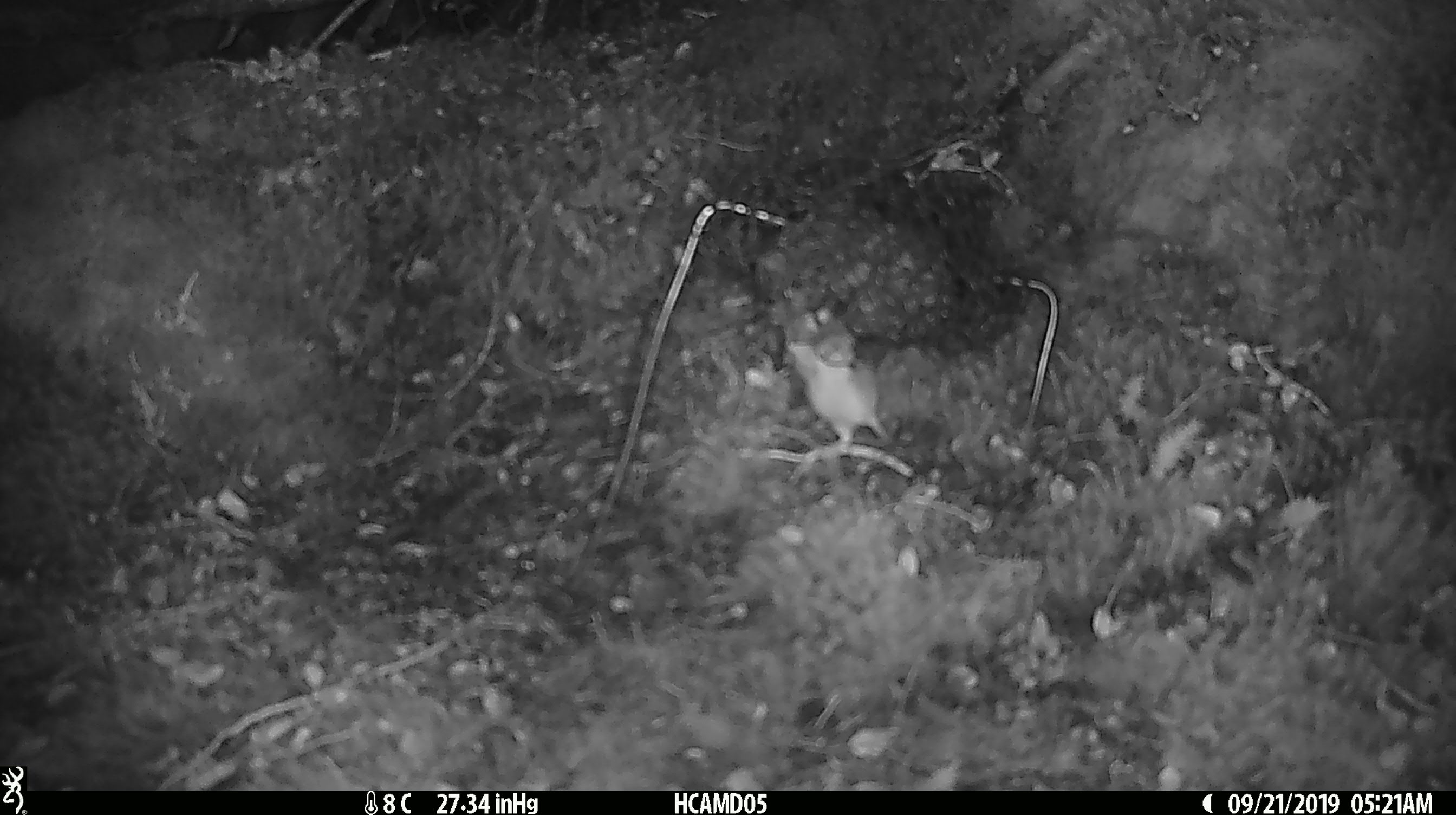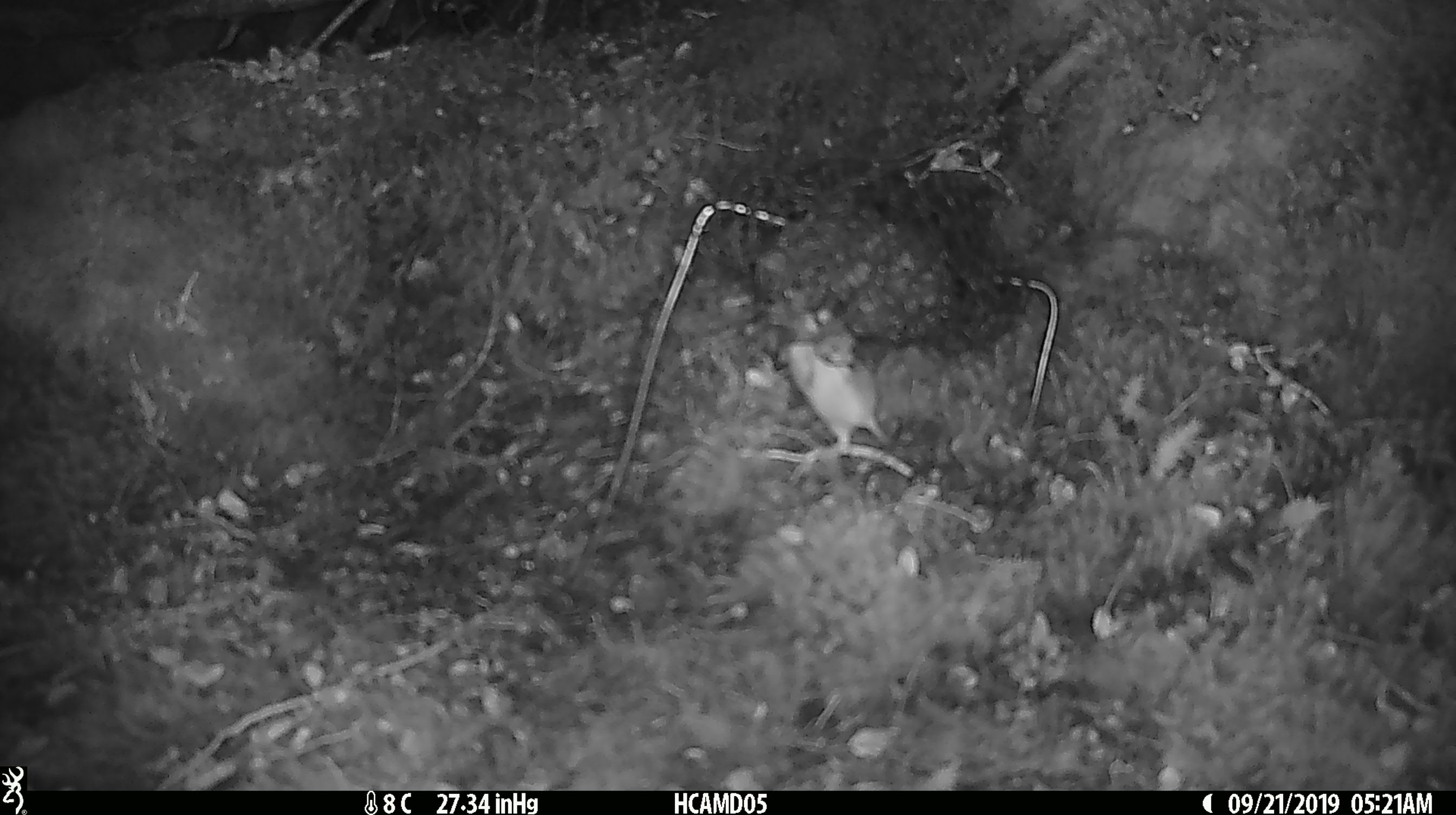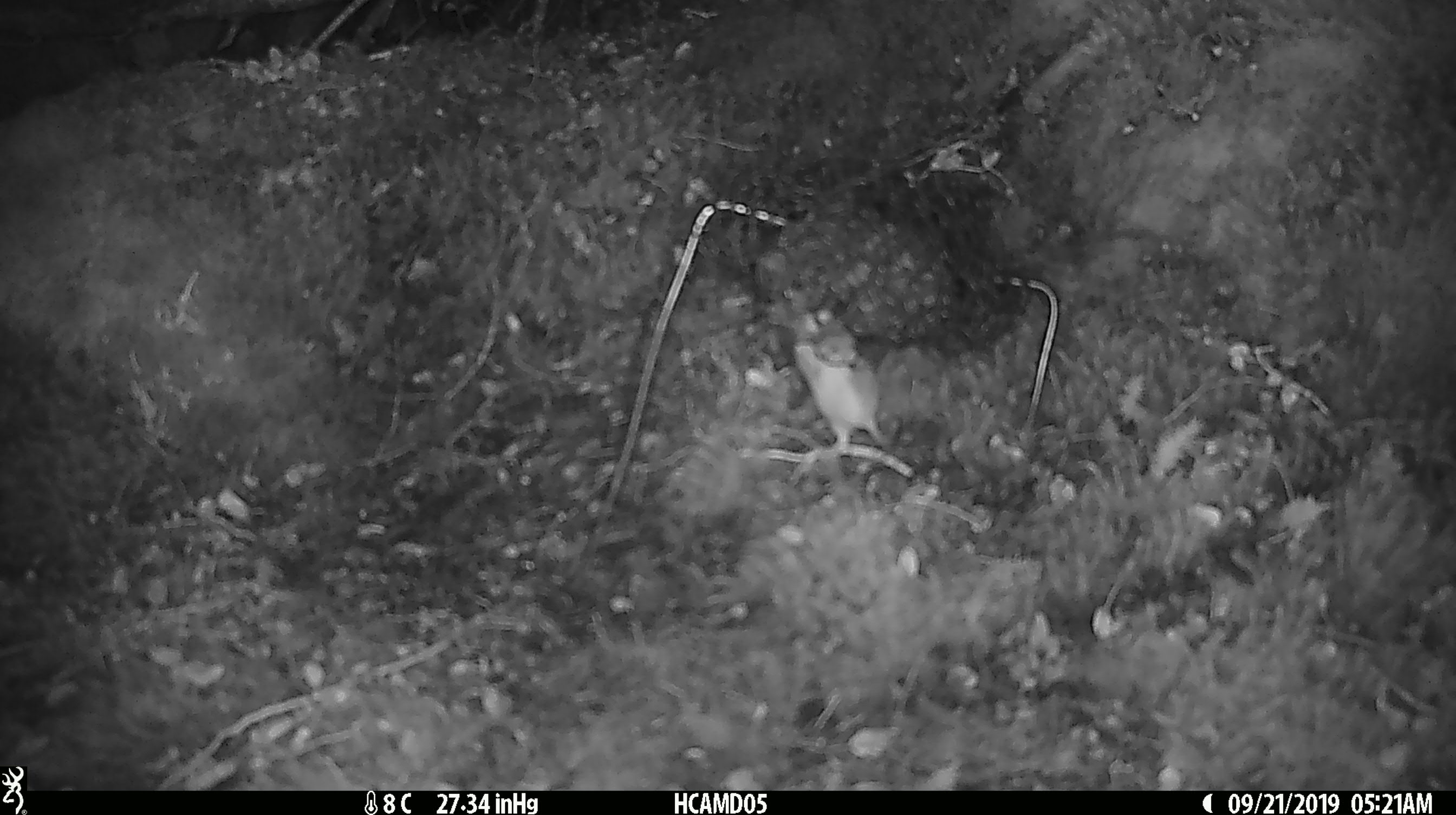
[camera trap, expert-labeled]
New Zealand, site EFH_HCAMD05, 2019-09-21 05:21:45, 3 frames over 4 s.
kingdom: Animalia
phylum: Chordata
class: Mammalia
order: Rodentia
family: Muridae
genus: Mus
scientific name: Mus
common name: mouse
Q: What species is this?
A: Mouse (Mus).